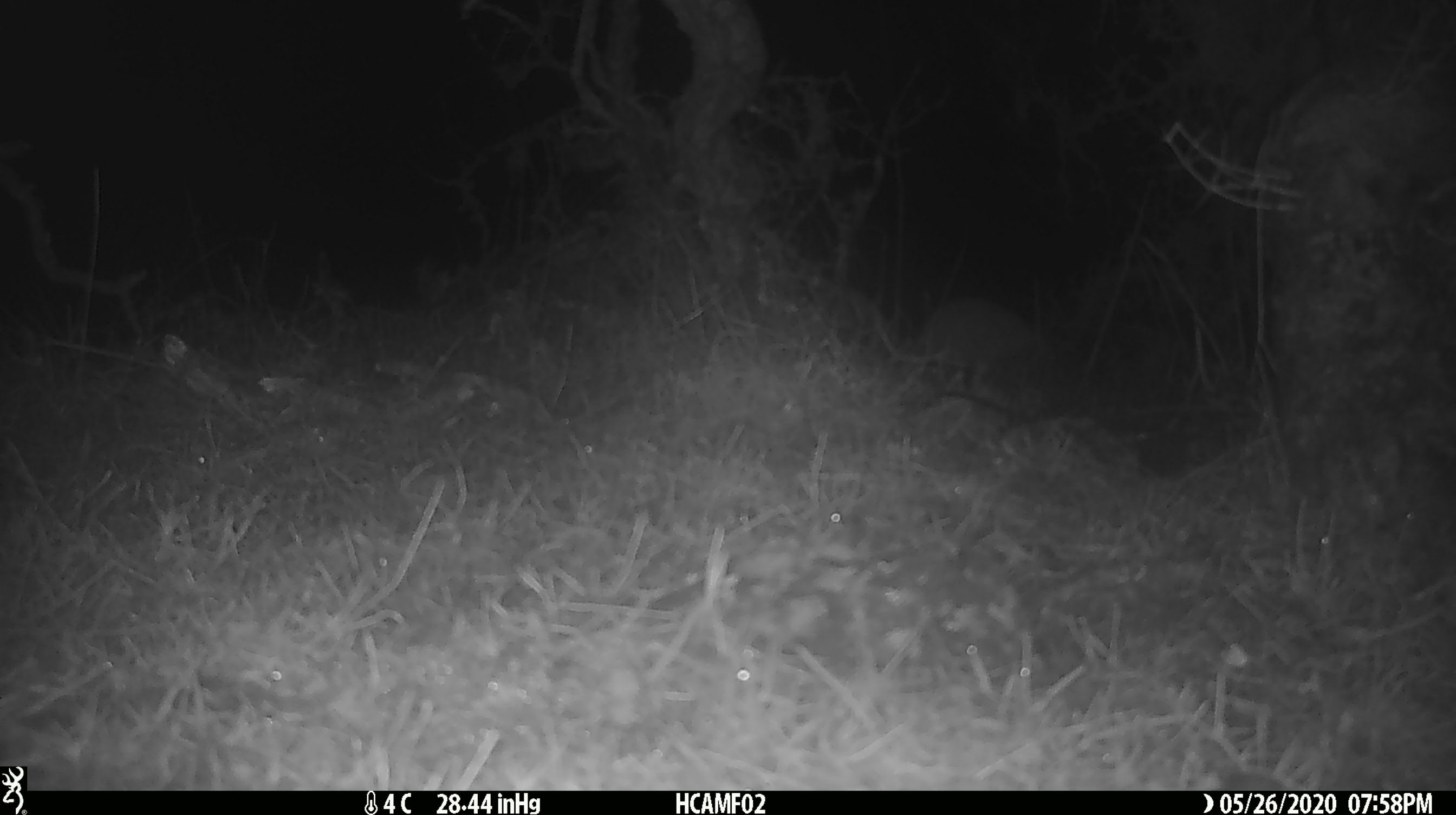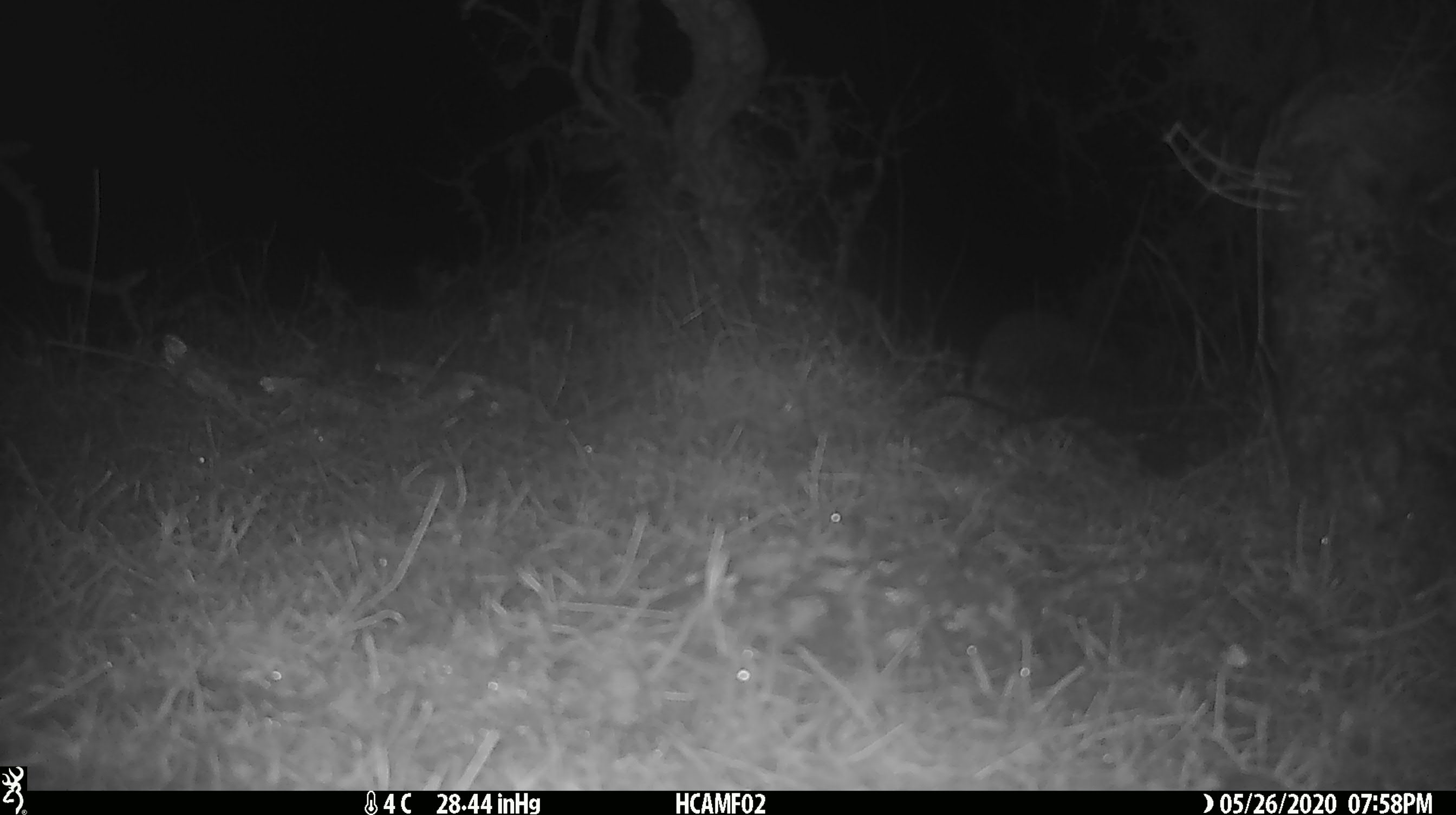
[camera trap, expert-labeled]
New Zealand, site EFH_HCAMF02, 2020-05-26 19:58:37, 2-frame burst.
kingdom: Animalia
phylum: Chordata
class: Mammalia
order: Eulipotyphla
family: Erinaceidae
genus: Erinaceus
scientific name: Erinaceus europaeus europaeus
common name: european hedgehog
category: hedgehog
Hedgehog (european hedgehog) (Erinaceus europaeus europaeus).